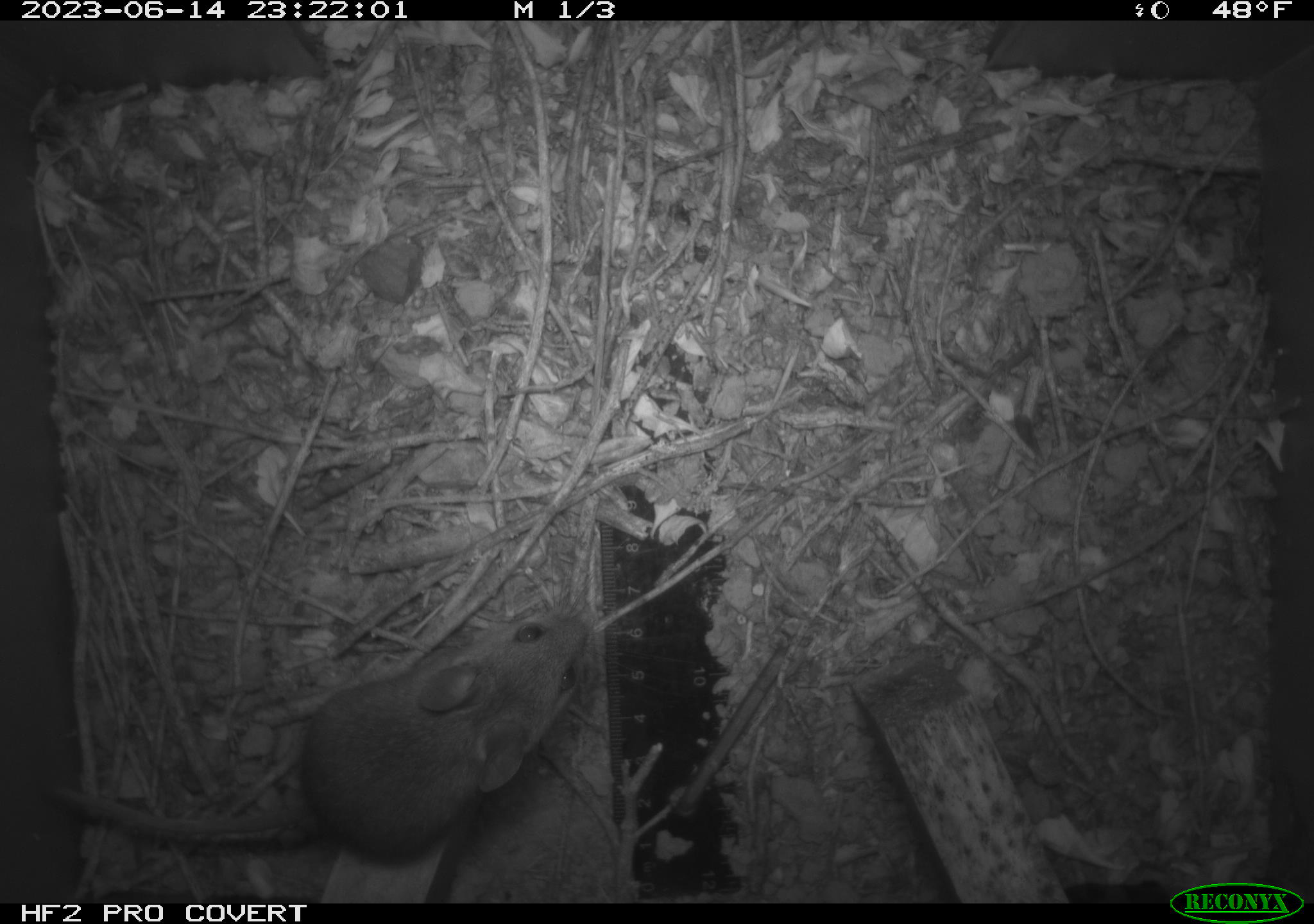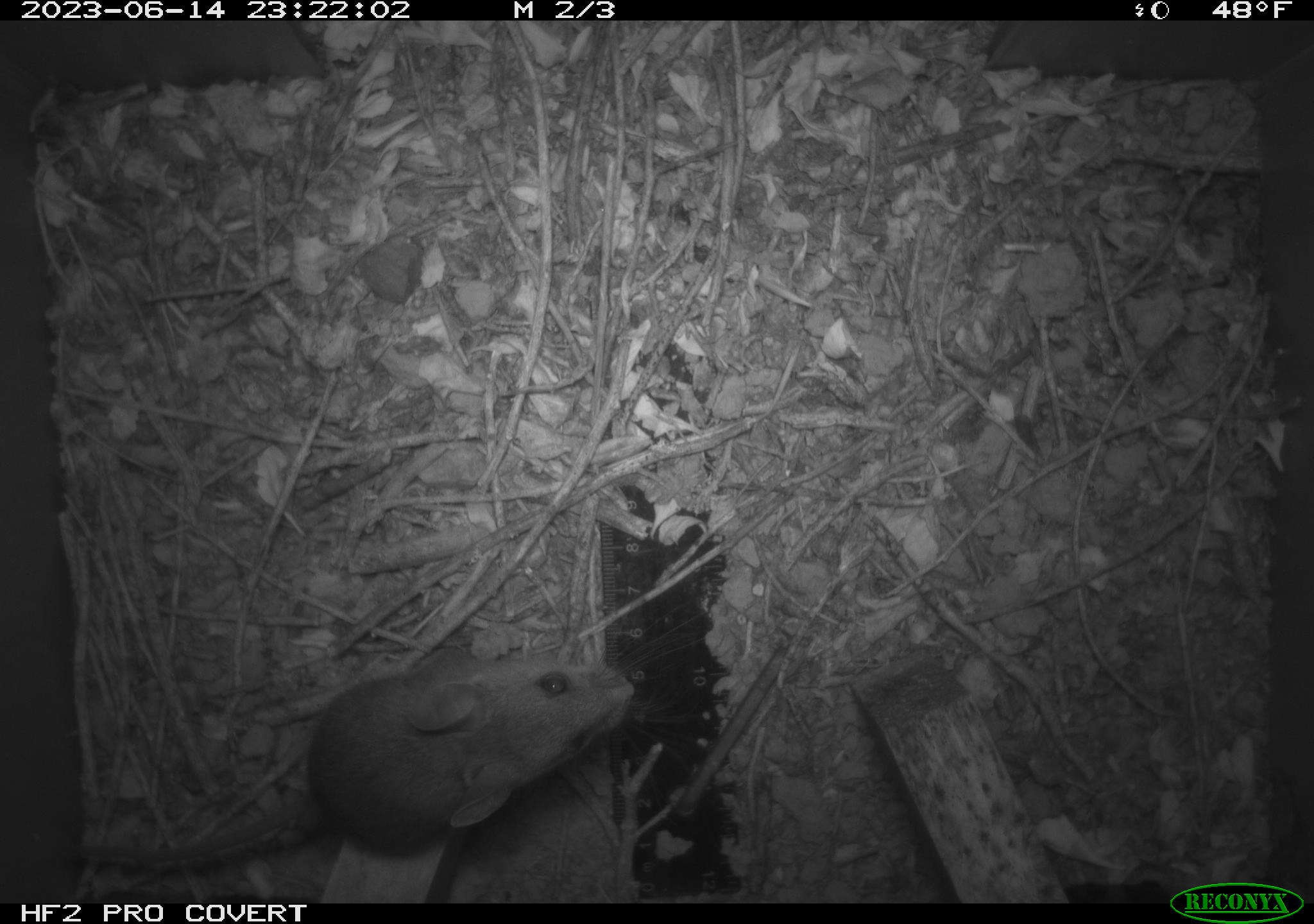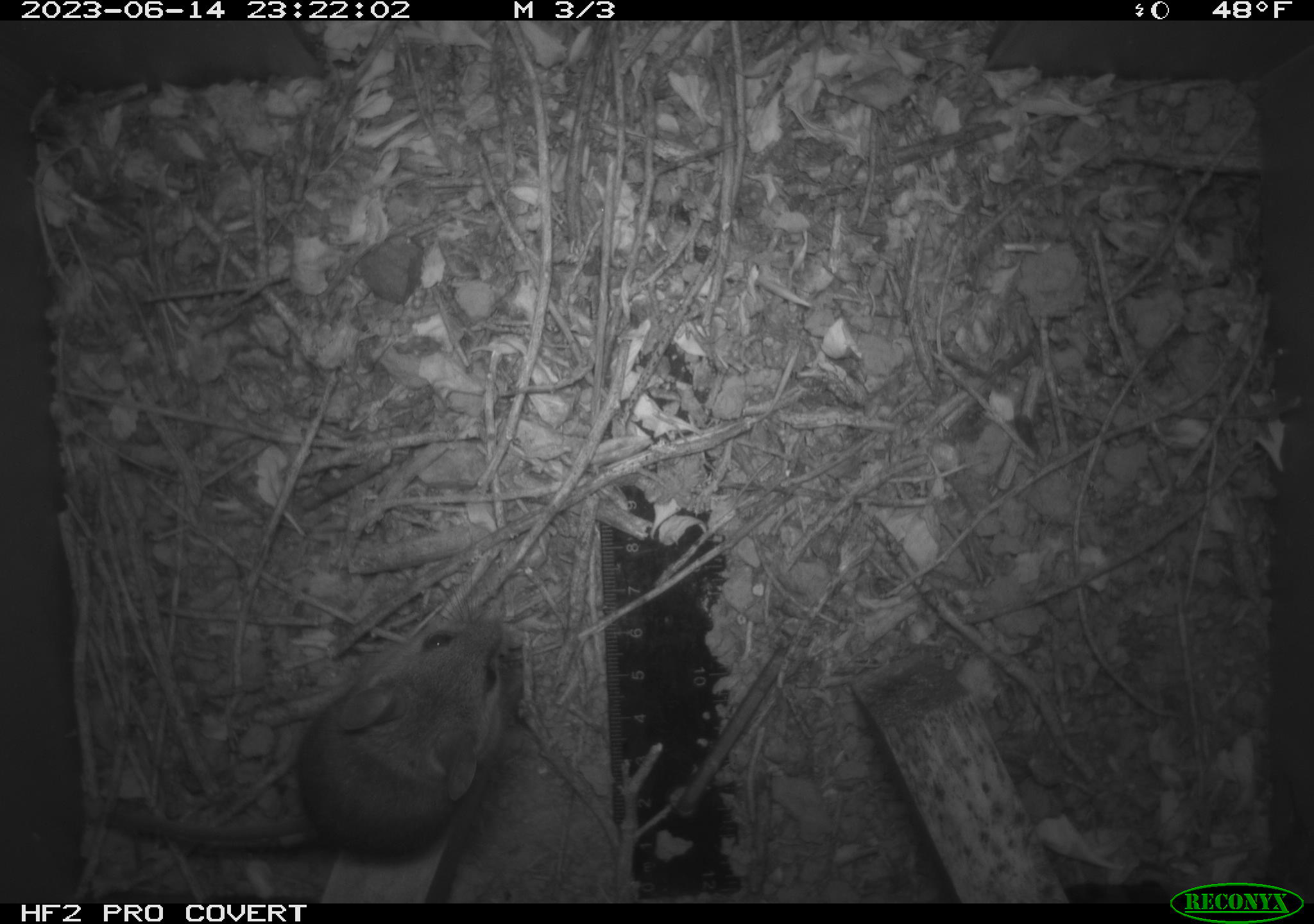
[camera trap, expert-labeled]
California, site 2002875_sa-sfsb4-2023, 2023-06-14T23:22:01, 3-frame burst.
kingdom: Animalia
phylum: Chordata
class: Mammalia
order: Rodentia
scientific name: Rodentia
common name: mouse species